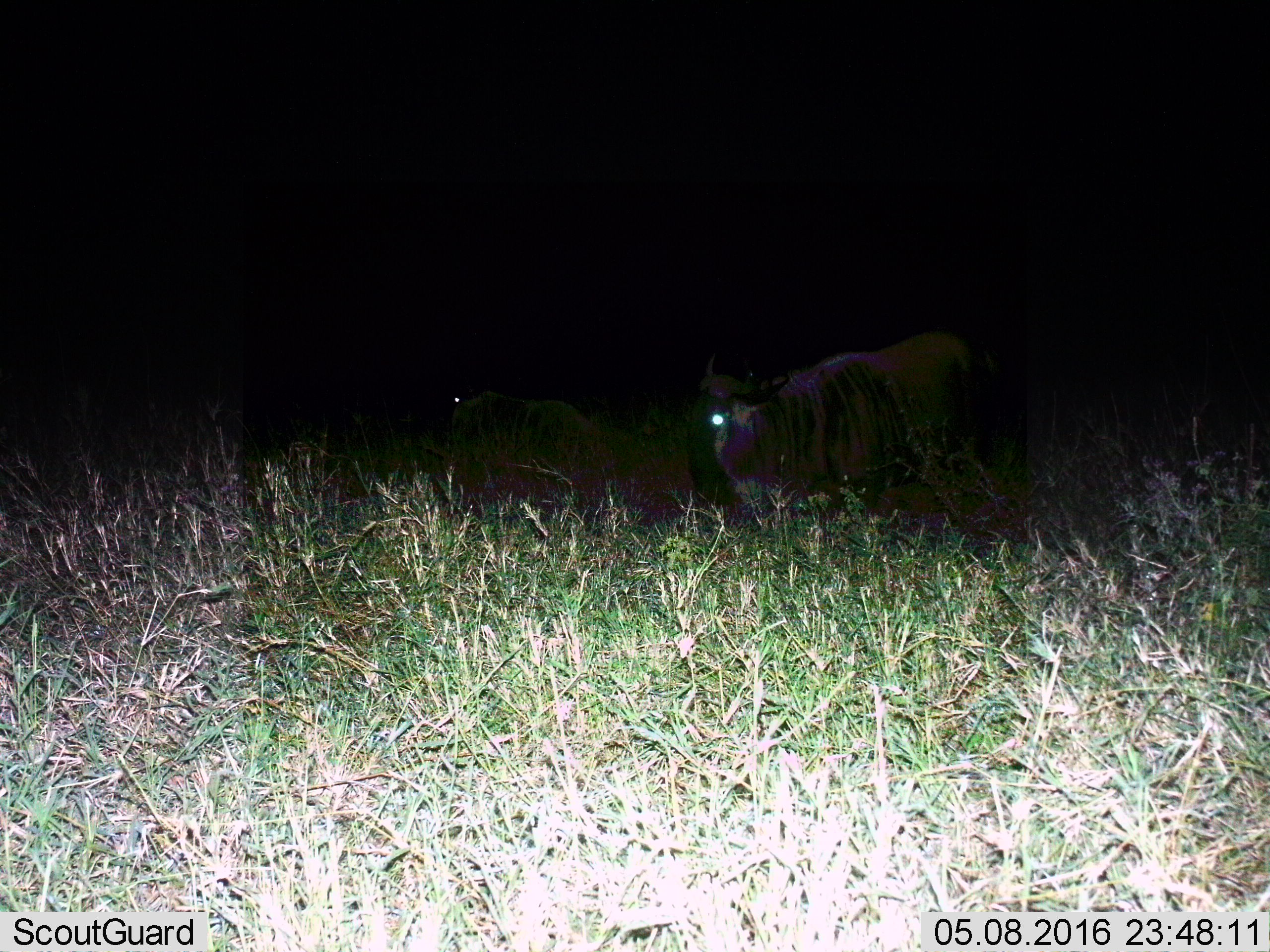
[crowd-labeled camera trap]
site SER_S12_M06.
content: unidentified animal